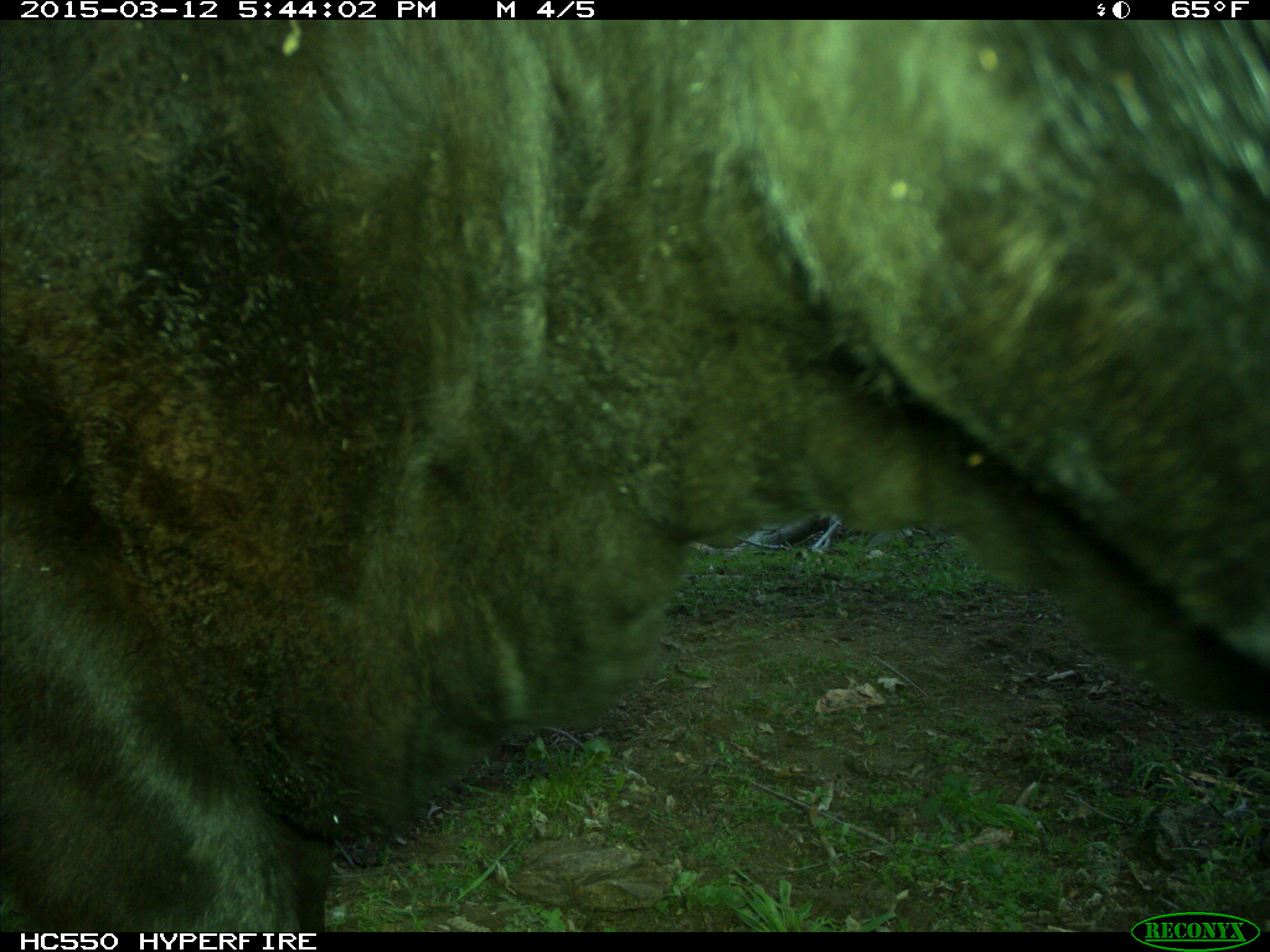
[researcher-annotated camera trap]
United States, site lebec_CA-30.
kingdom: Animalia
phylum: Chordata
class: Mammalia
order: Artiodactyla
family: Bovidae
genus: Bos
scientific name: Bos taurus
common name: domestic cow